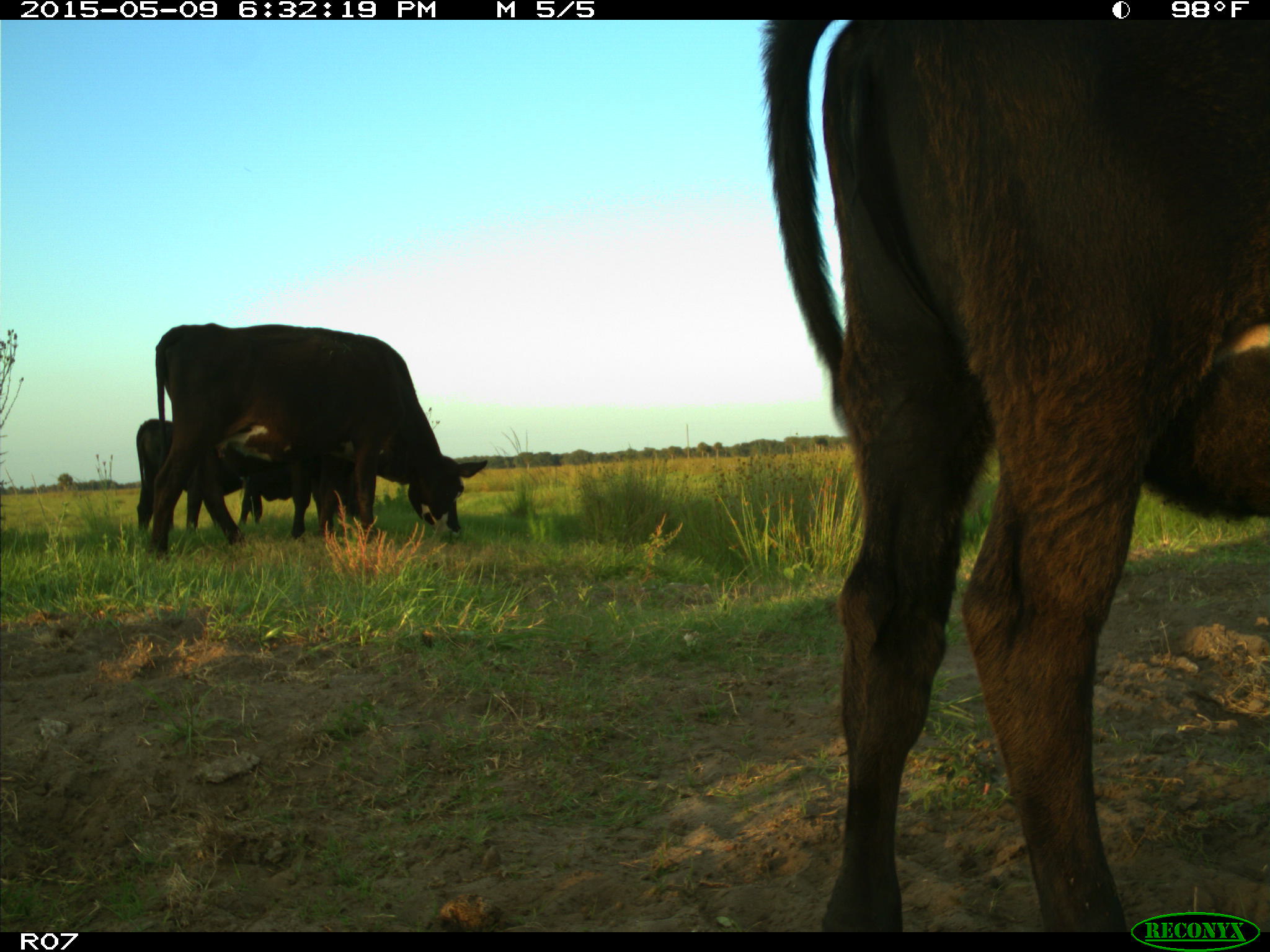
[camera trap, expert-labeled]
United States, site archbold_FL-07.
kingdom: Animalia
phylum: Chordata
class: Mammalia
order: Artiodactyla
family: Bovidae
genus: Bos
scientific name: Bos taurus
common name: domestic cow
Bos taurus (domestic cow).